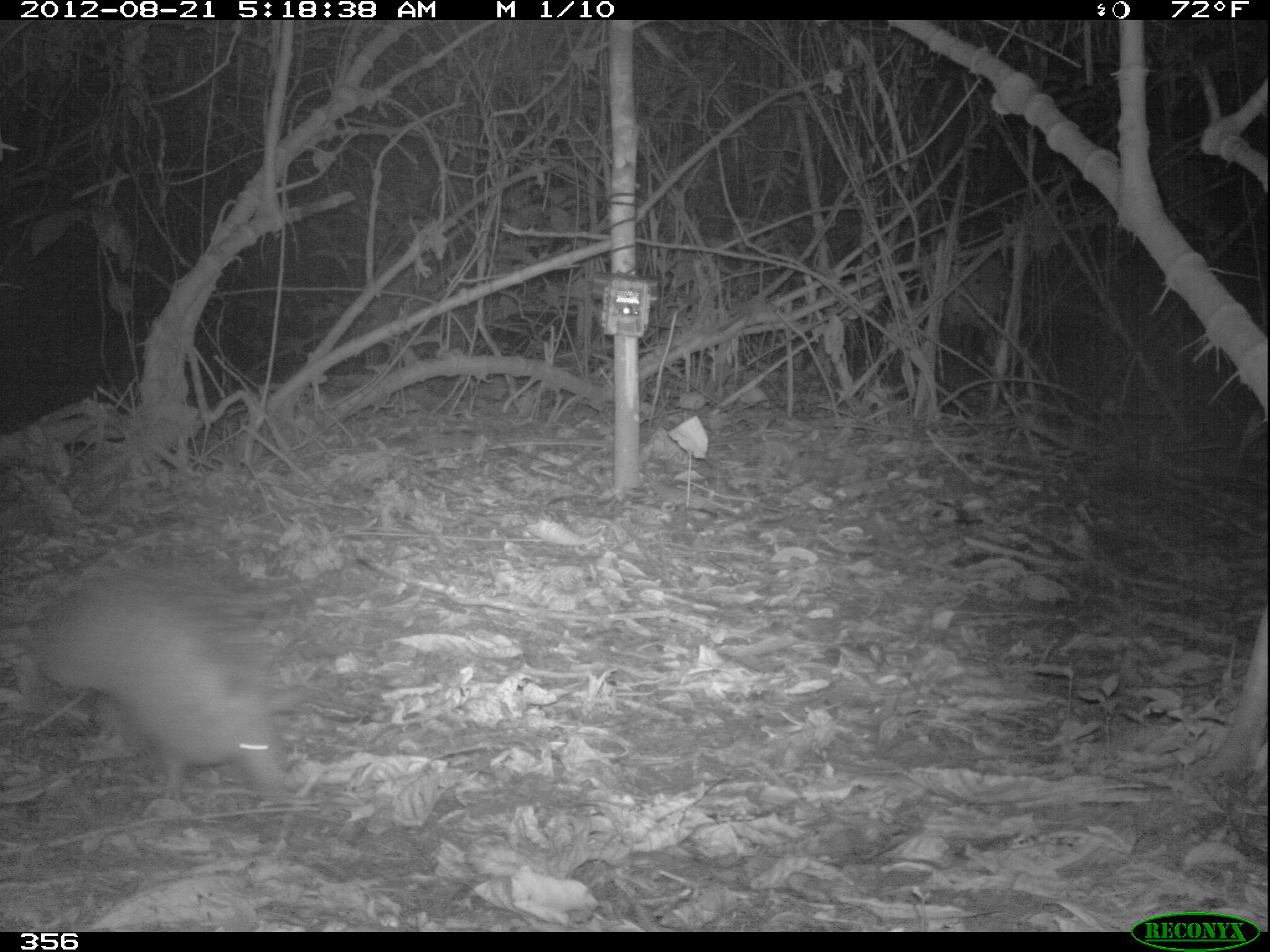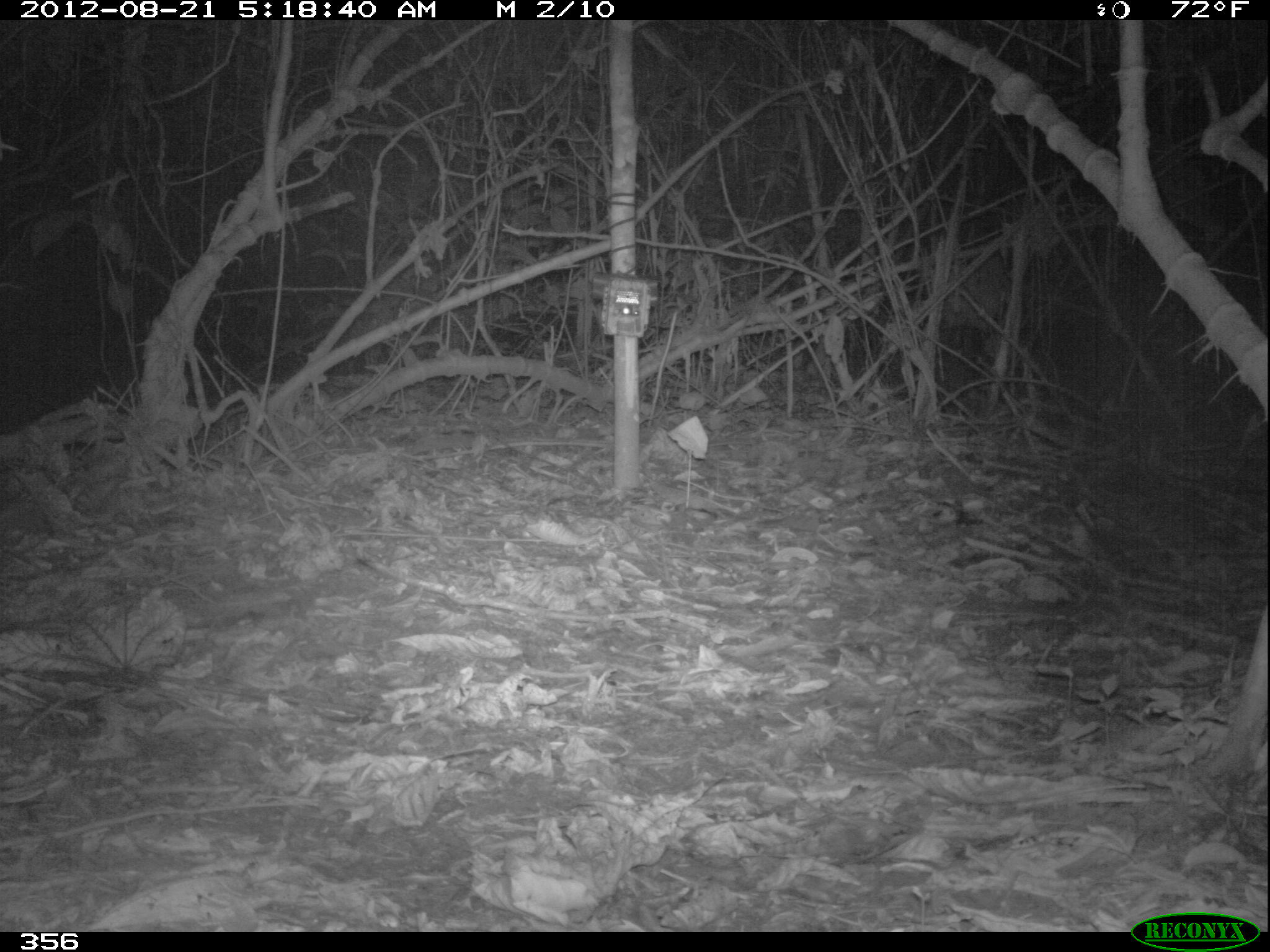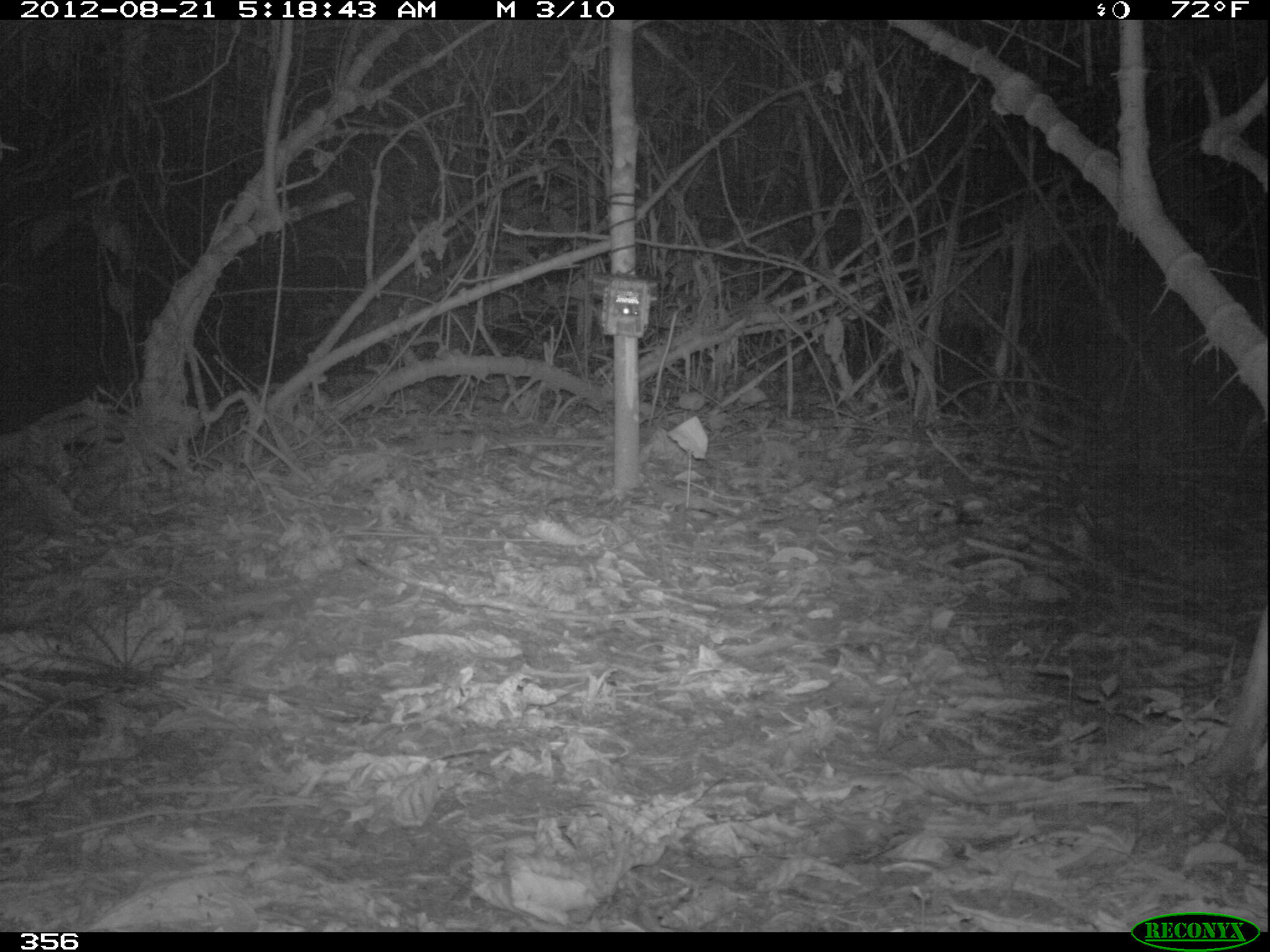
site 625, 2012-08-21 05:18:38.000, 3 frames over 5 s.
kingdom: Animalia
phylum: Chordata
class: Mammalia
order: Cingulata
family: Dasypodidae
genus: Dasypus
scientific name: Dasypus novemcinctus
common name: nine-banded armadillo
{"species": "Dasypus novemcinctus (nine-banded armadillo)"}